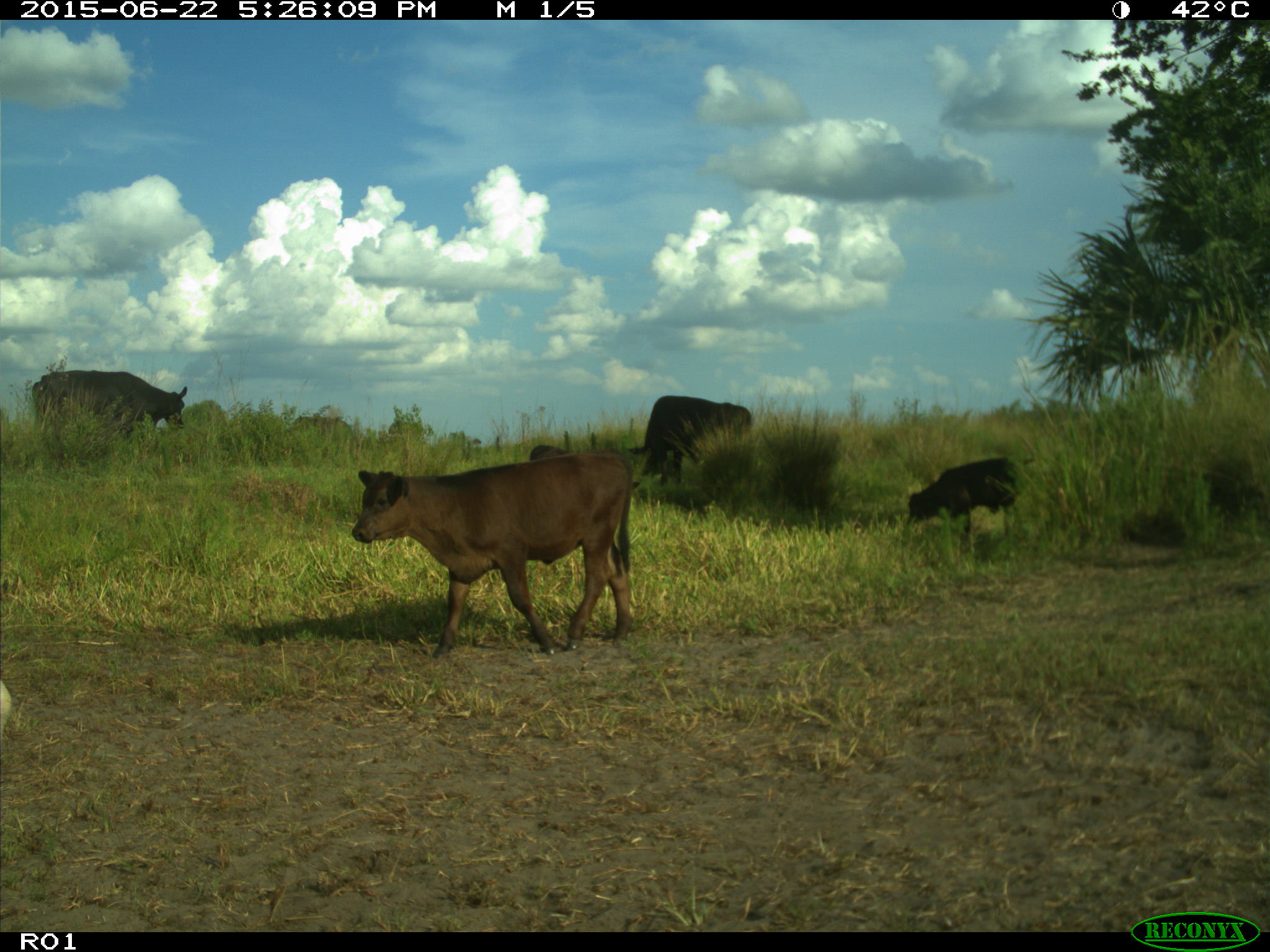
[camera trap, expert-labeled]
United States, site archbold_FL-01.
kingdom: Animalia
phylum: Chordata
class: Mammalia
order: Artiodactyla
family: Bovidae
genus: Bos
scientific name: Bos taurus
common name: domestic cow